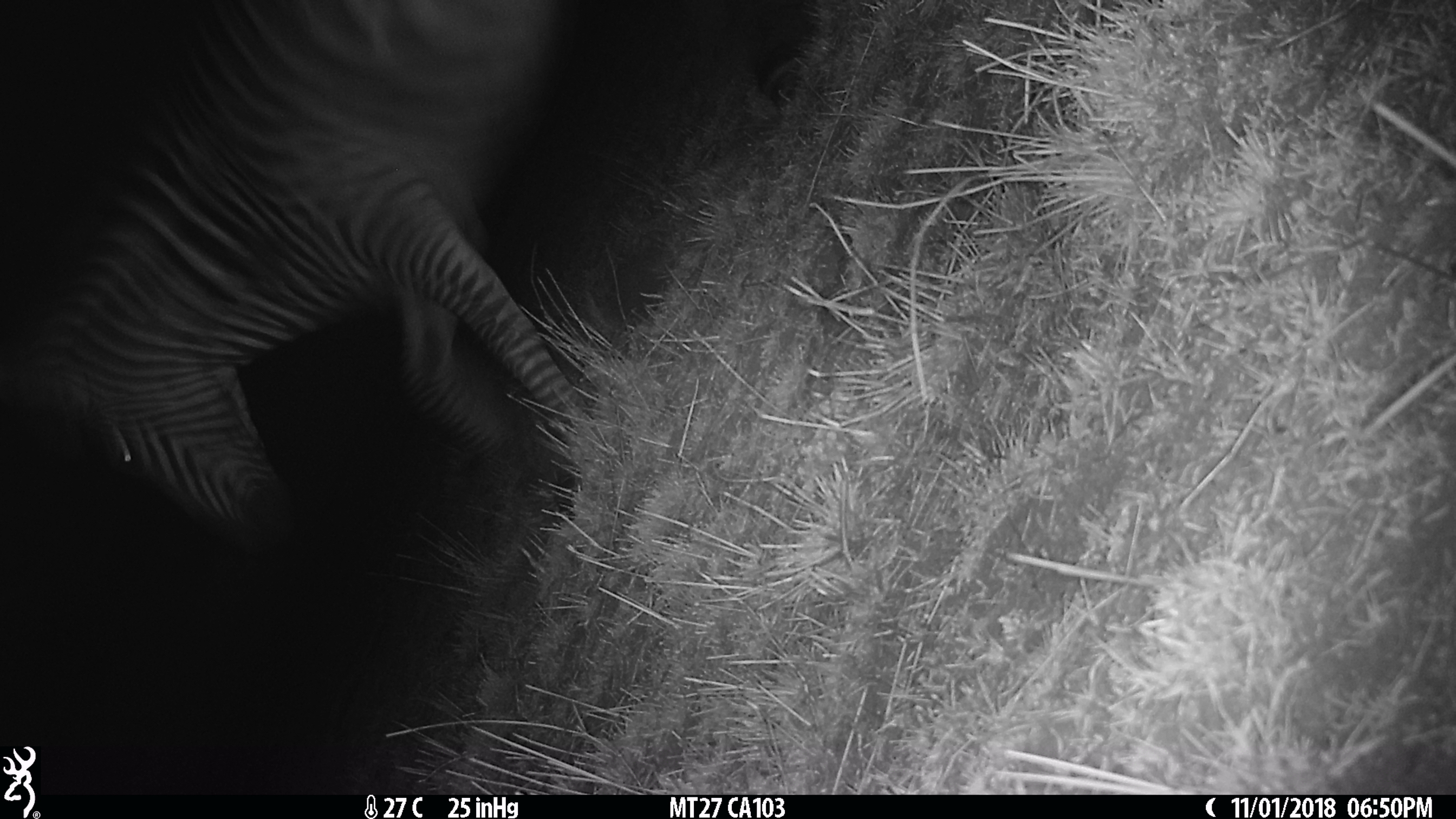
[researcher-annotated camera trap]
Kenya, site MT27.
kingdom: Animalia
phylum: Chordata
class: Mammalia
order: Perissodactyla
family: Equidae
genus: Equus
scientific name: Equus quagga burchellii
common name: burchell's zebra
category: zebra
Zebra (burchell's zebra) (Equus quagga burchellii).